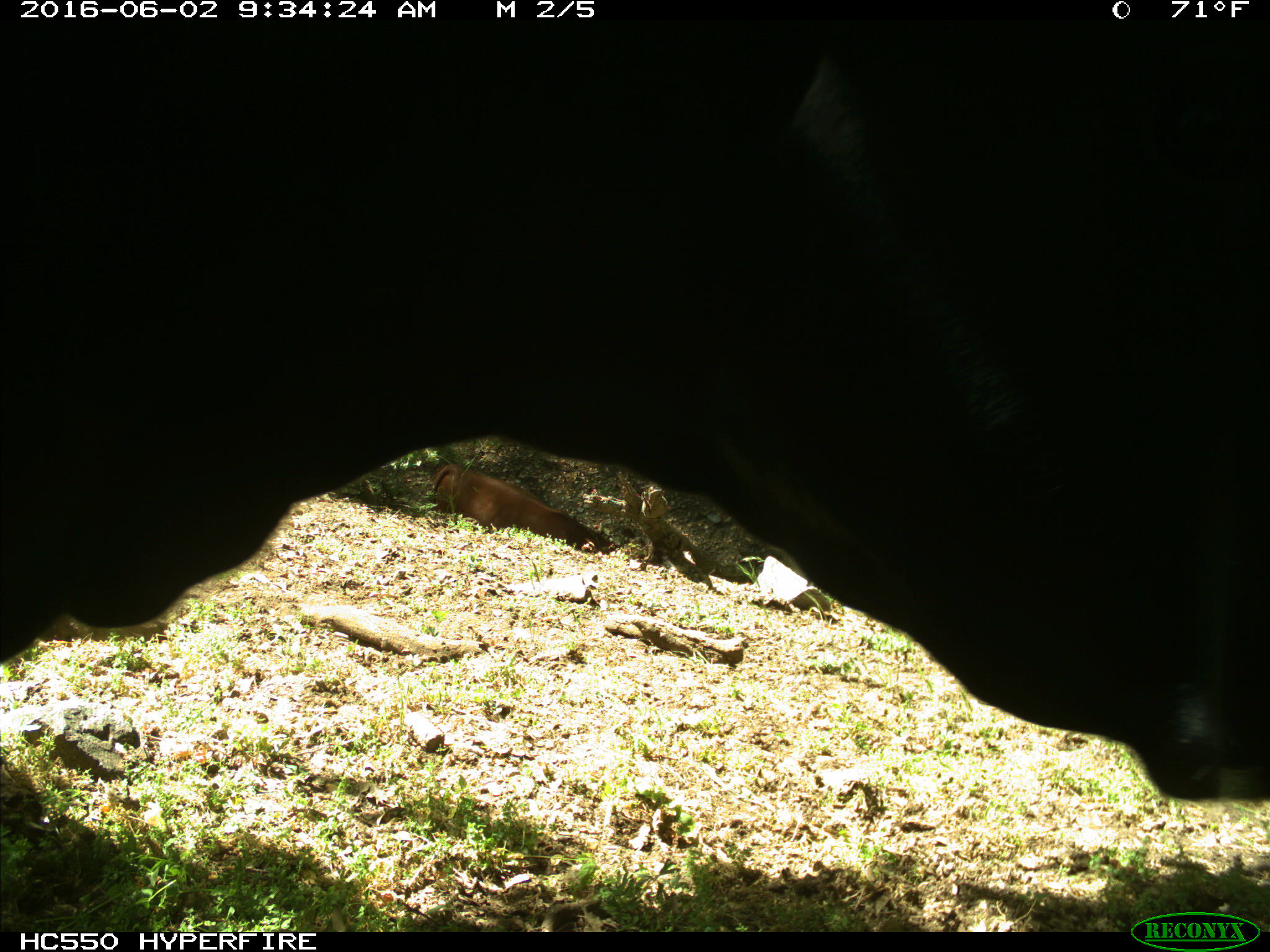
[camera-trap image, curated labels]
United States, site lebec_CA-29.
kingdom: Animalia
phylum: Chordata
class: Mammalia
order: Artiodactyla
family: Bovidae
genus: Bos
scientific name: Bos taurus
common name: domestic cow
Bos taurus (domestic cow).